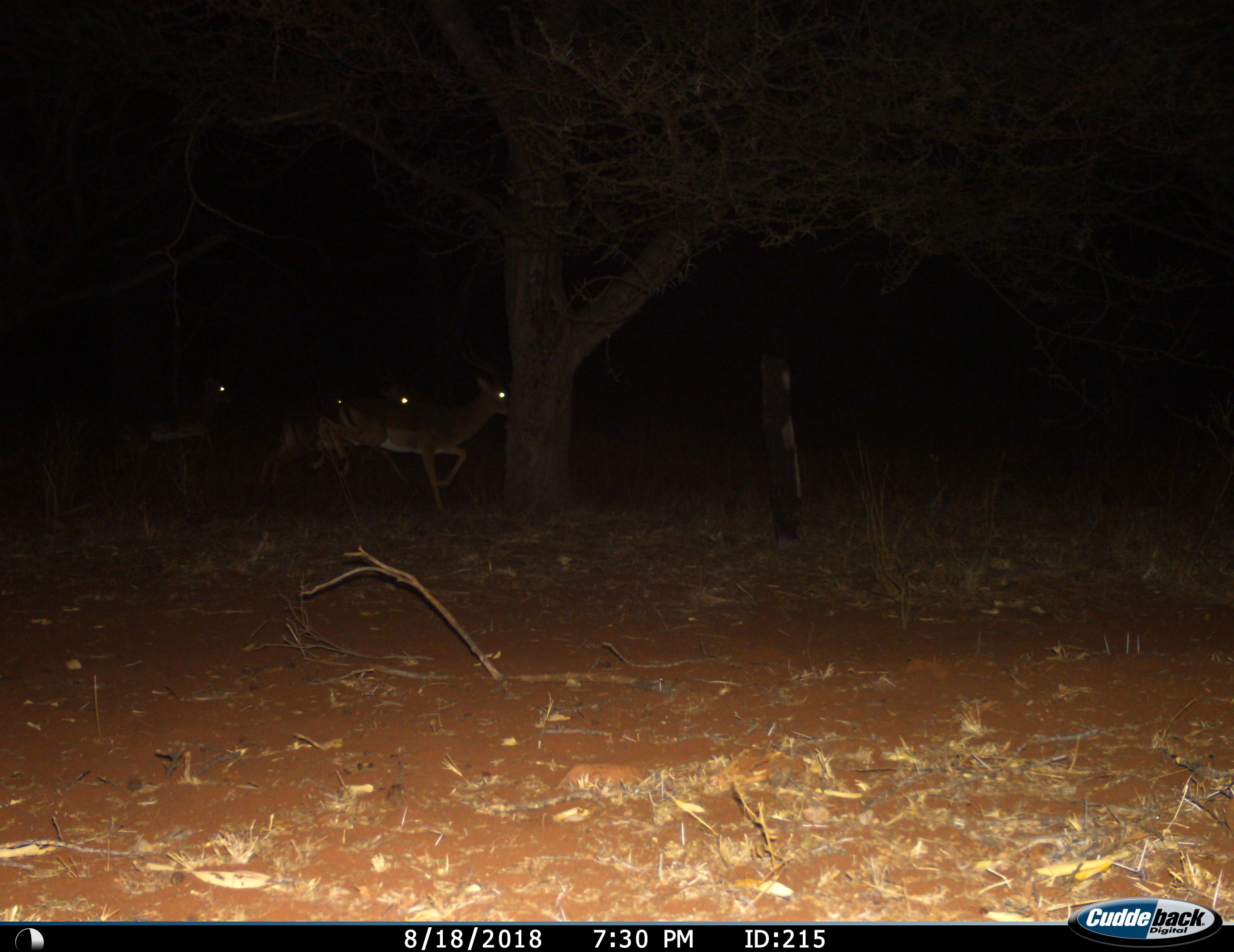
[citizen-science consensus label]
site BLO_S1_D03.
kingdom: Animalia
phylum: Chordata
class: Mammalia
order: Artiodactyla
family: Bovidae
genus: Aepyceros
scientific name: Aepyceros melampus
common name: impala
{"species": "impala (Aepyceros melampus)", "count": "4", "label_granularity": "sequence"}